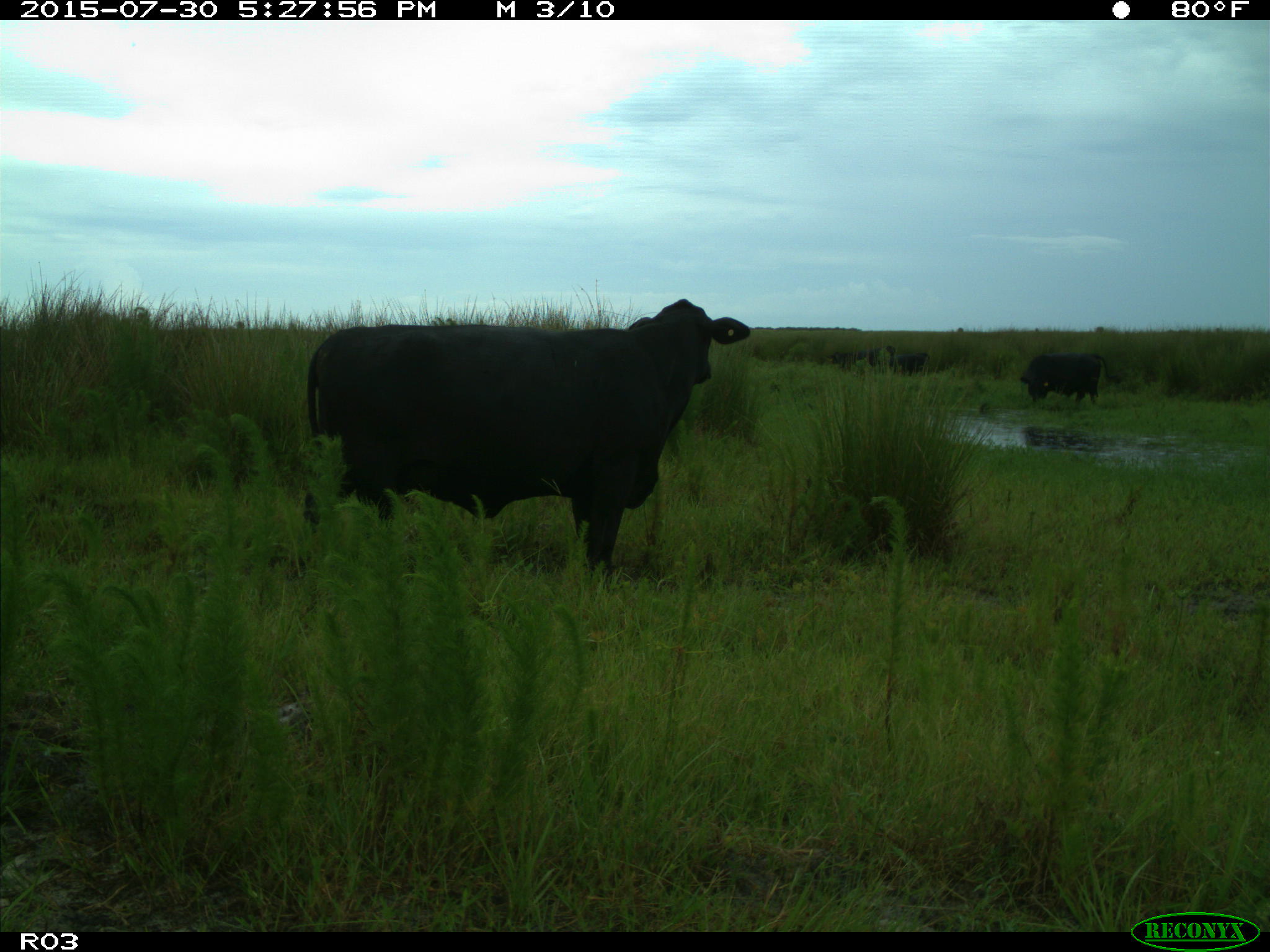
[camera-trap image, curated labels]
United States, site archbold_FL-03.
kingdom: Animalia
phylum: Chordata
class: Mammalia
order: Artiodactyla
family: Bovidae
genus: Bos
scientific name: Bos taurus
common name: domestic cow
Bos taurus (domestic cow).